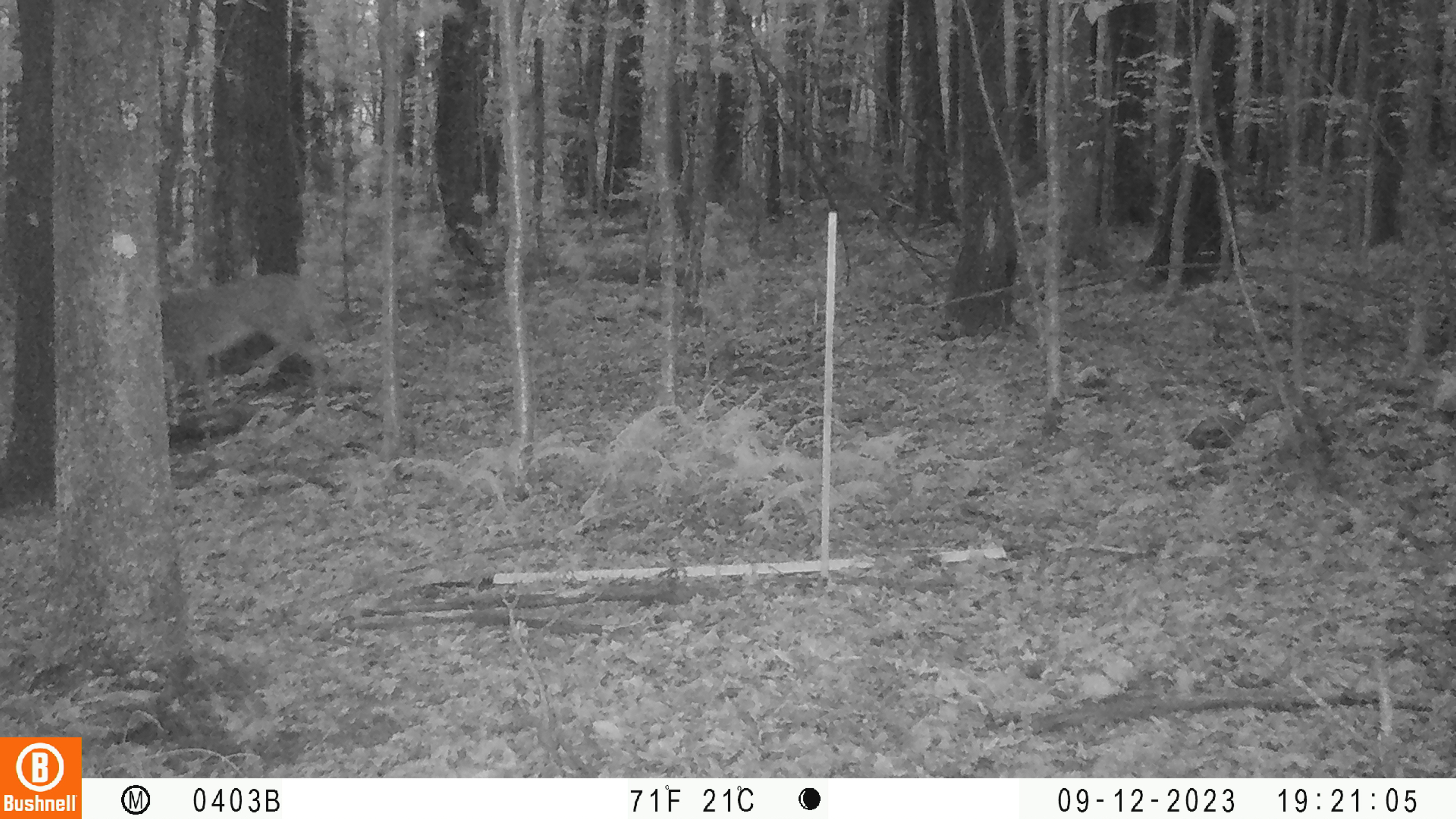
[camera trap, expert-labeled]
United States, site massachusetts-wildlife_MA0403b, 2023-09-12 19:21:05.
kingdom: Animalia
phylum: Chordata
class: Mammalia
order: Artiodactyla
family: Cervidae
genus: Odocoileus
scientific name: Odocoileus virginianus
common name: white-tailed deer